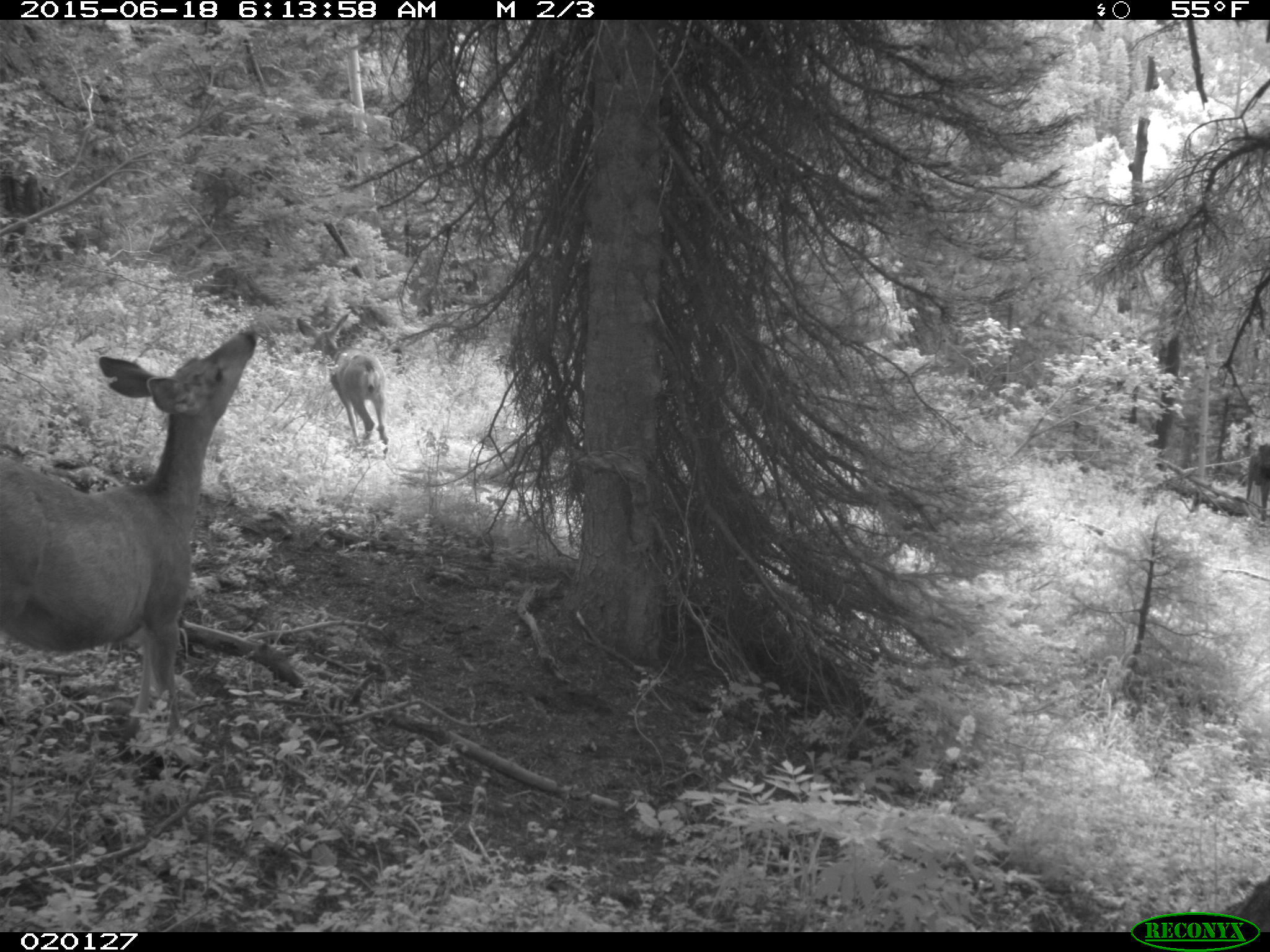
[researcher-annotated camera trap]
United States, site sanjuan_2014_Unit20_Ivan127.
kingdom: Animalia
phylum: Chordata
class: Mammalia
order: Artiodactyla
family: Cervidae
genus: Odocoileus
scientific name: Odocoileus hemionus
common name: mule deer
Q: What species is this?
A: Odocoileus hemionus (mule deer).